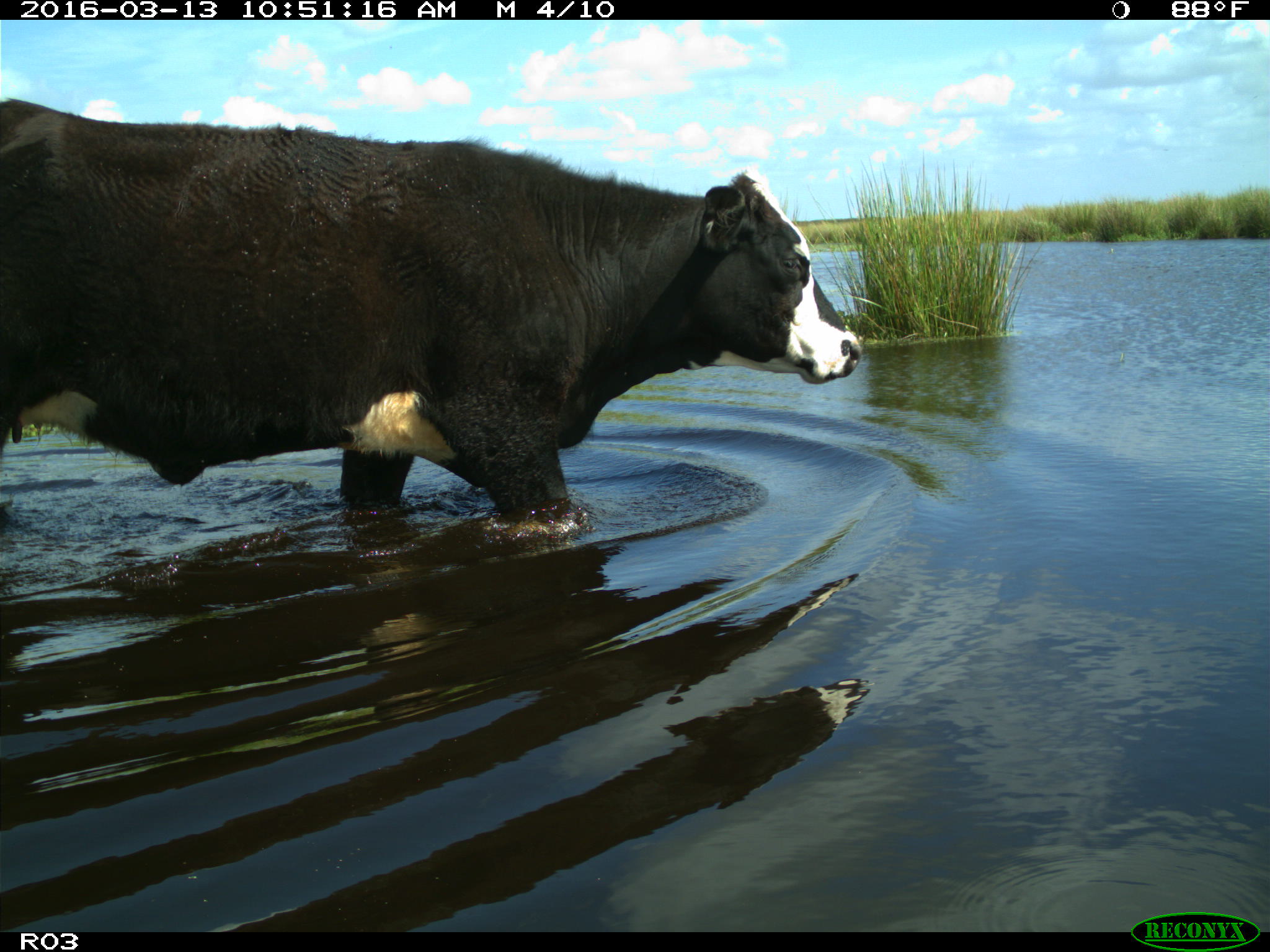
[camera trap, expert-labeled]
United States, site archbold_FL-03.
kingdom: Animalia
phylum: Chordata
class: Mammalia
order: Artiodactyla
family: Bovidae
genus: Bos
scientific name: Bos taurus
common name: domestic cow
Bos taurus (domestic cow).